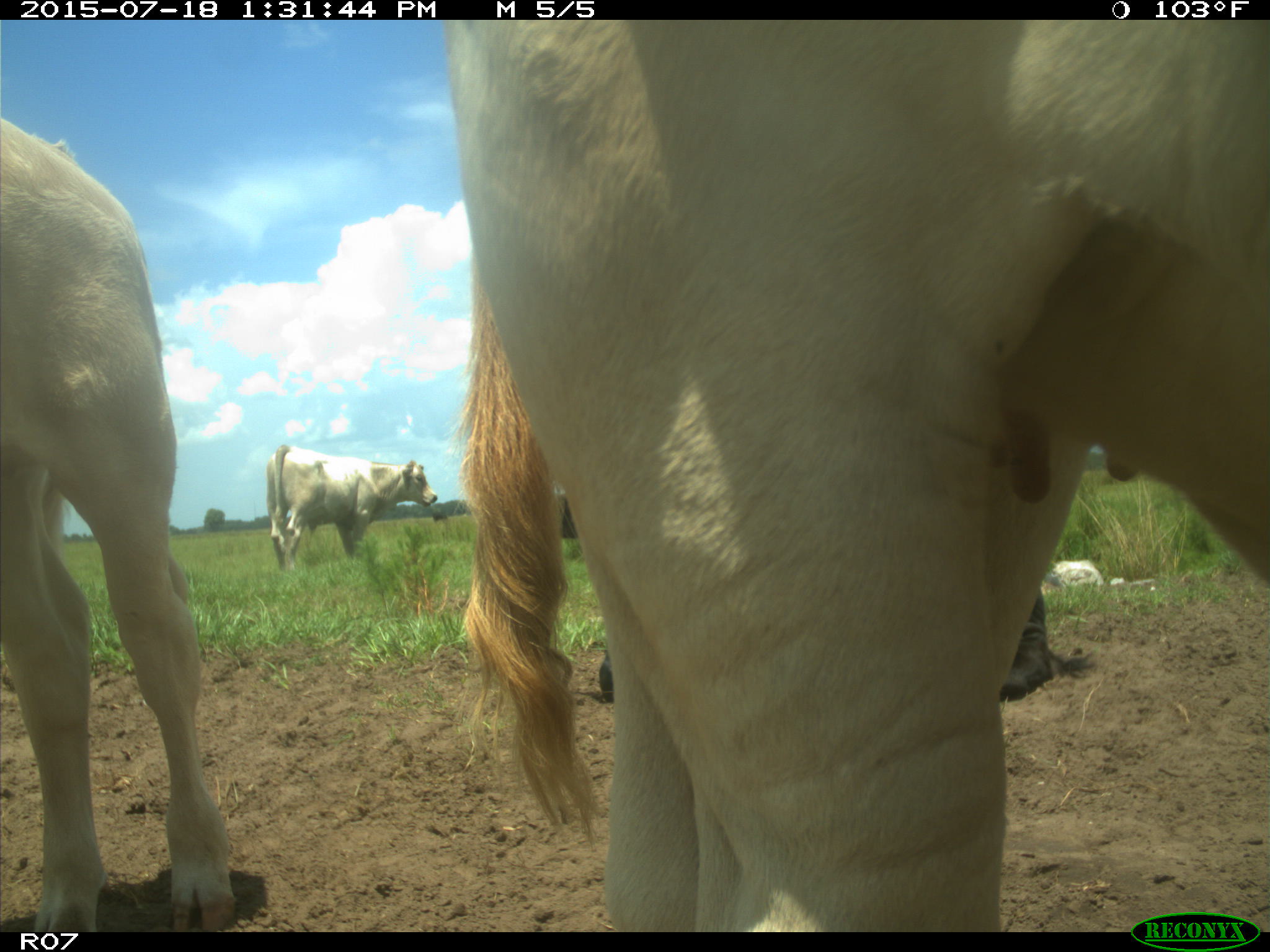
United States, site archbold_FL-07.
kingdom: Animalia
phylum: Chordata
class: Mammalia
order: Artiodactyla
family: Bovidae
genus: Bos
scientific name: Bos taurus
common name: domestic cow